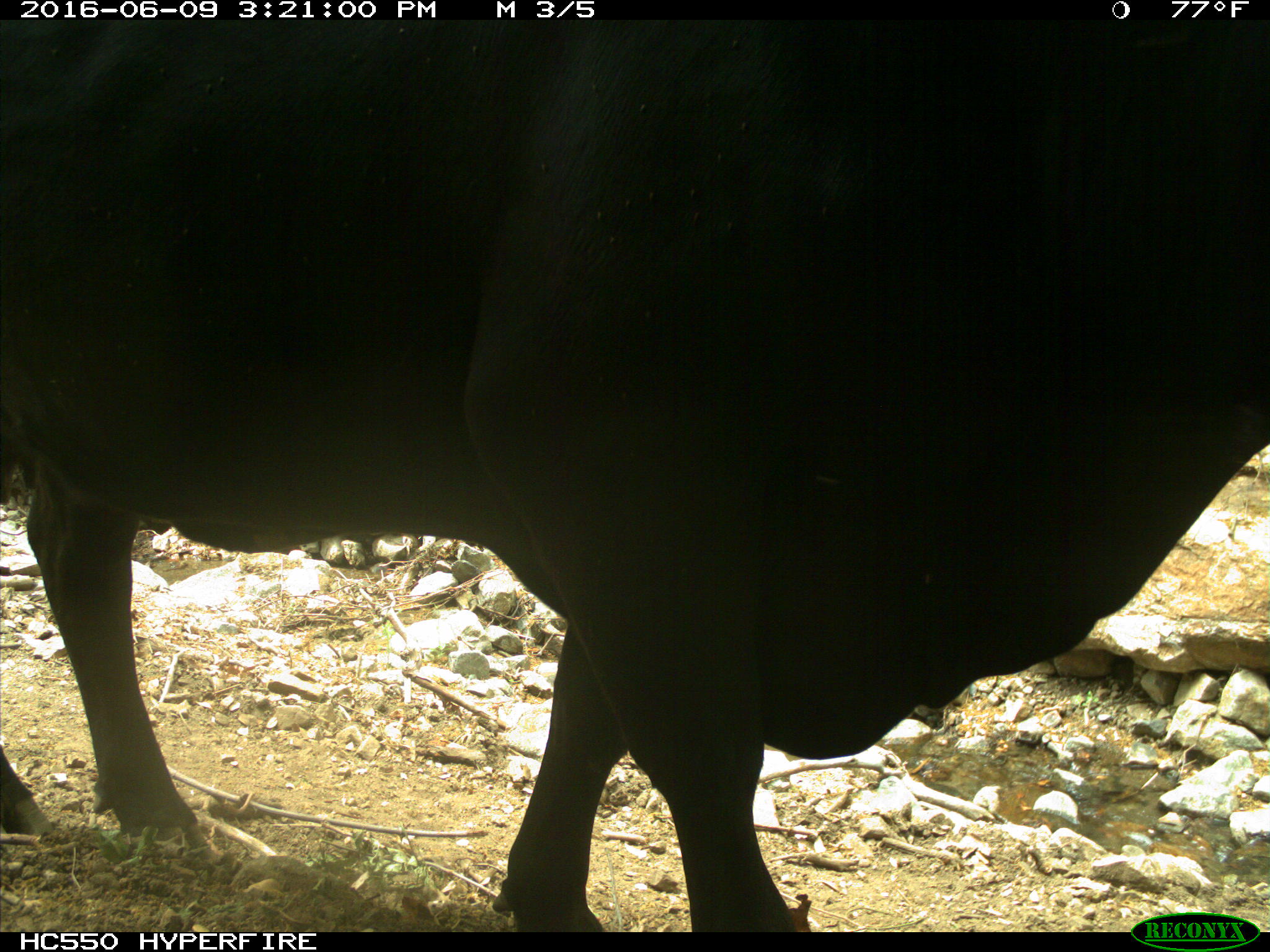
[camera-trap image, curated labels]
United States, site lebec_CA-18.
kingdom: Animalia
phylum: Chordata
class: Mammalia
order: Artiodactyla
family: Bovidae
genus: Bos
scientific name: Bos taurus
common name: domestic cow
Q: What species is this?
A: Bos taurus (domestic cow).